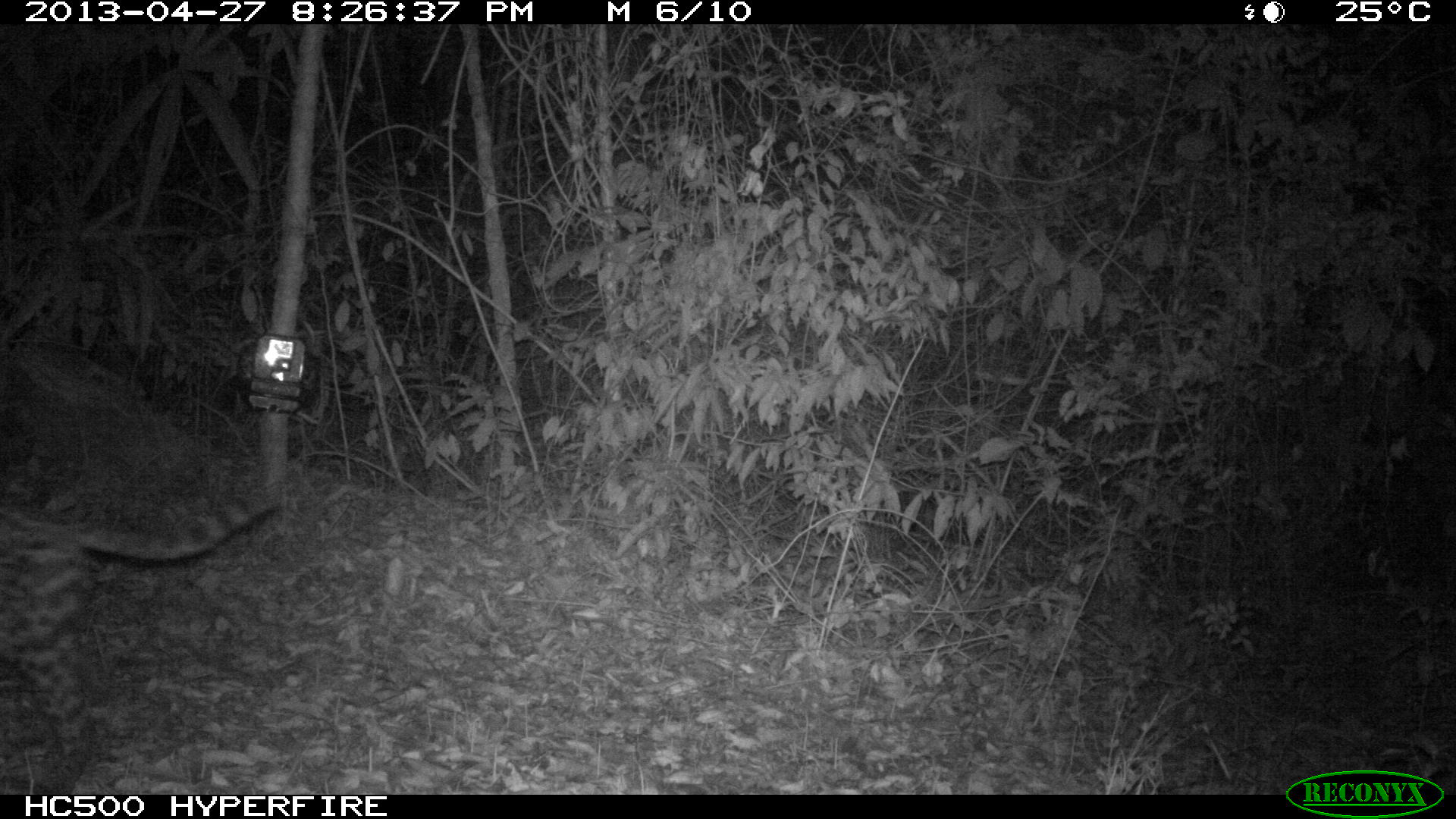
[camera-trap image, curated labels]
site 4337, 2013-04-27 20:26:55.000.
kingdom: Animalia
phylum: Chordata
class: Mammalia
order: Carnivora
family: Felidae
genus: Leopardus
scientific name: Leopardus pardalis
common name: ocelot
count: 1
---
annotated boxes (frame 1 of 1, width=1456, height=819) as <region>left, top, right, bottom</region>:
leopardus pardalis: <region>3, 497, 286, 796</region>